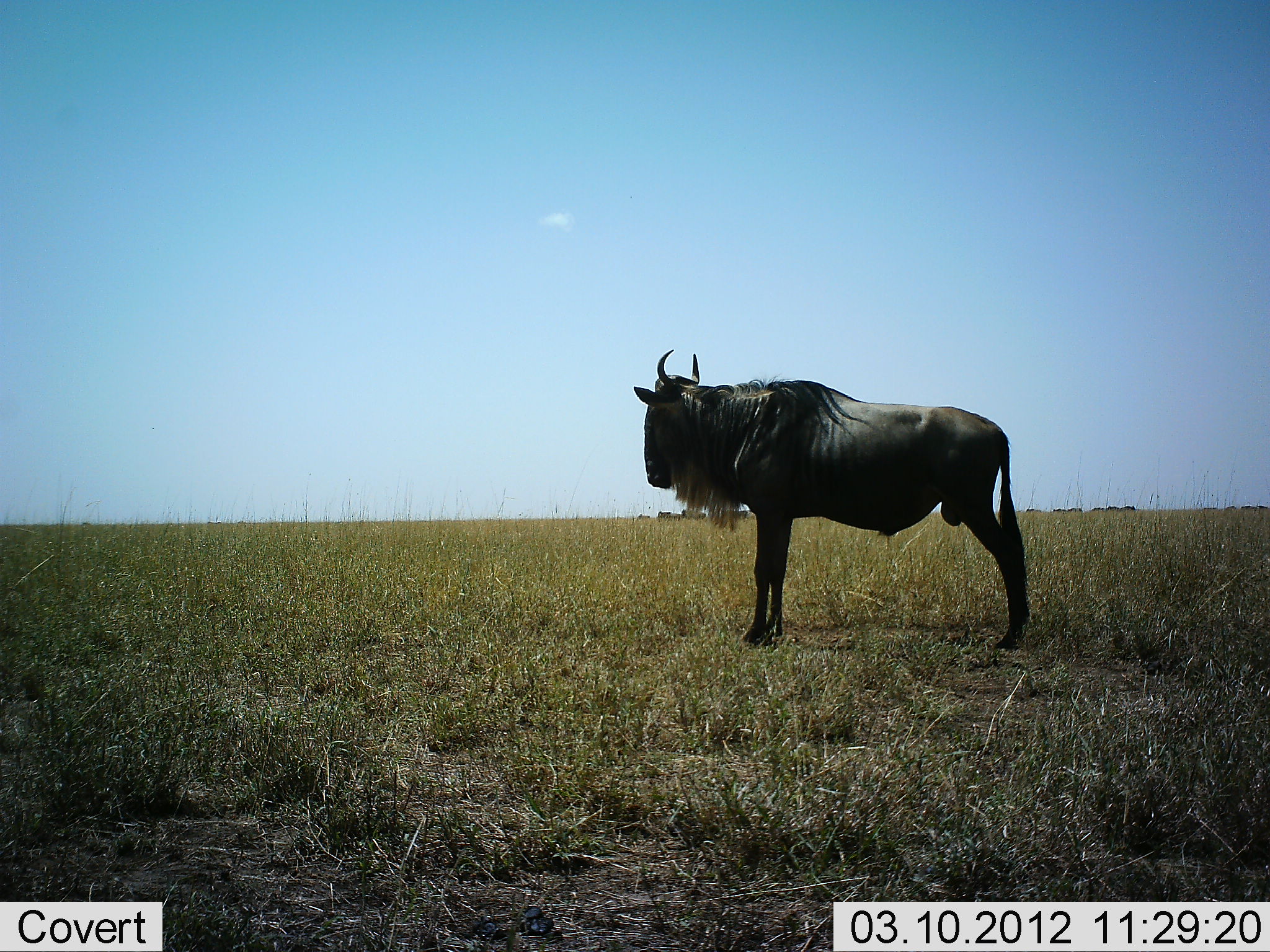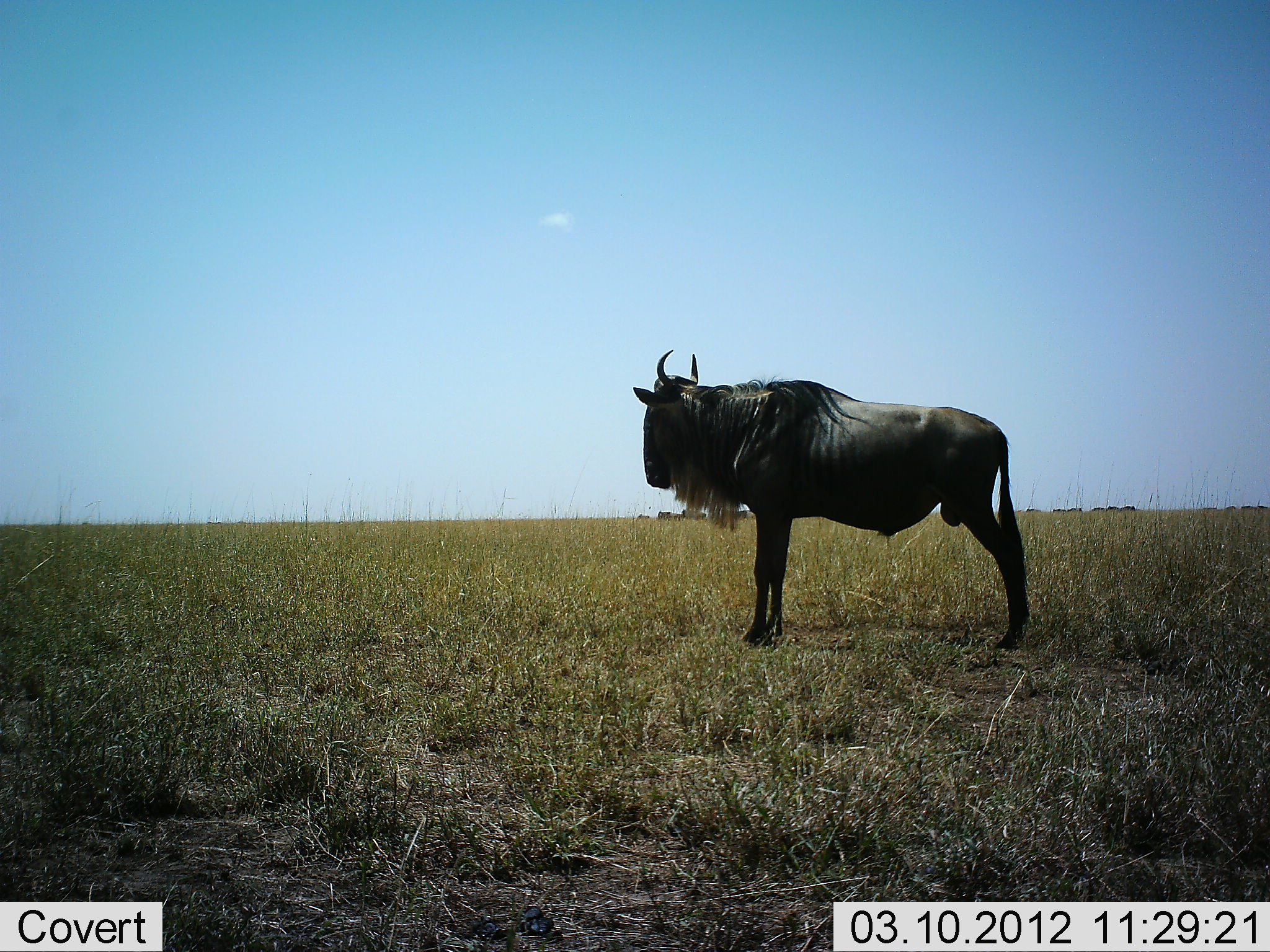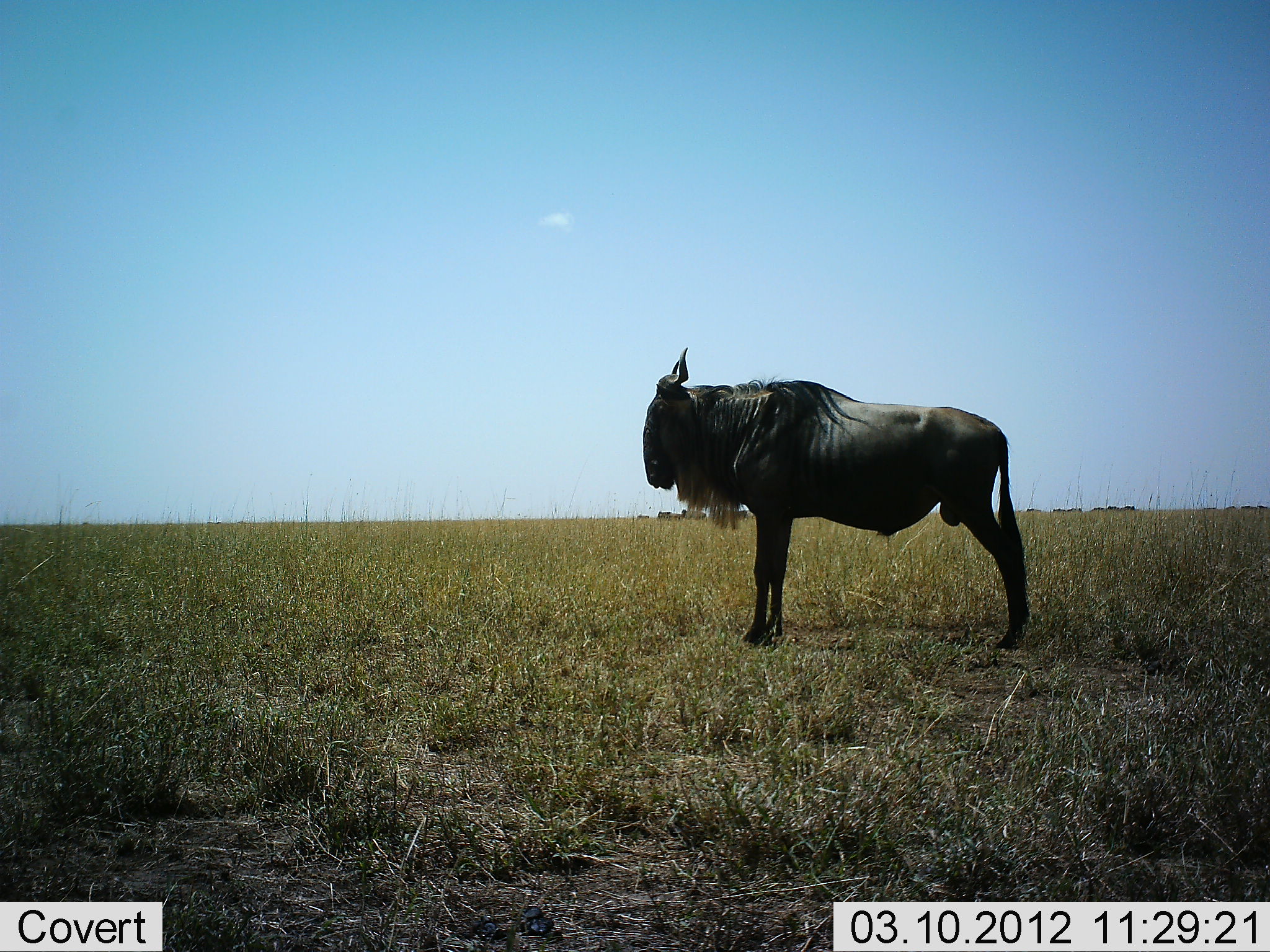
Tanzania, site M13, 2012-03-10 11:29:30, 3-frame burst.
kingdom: Animalia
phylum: Chordata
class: Mammalia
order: Artiodactyla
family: Bovidae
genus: Connochaetes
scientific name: Connochaetes taurinus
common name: blue wildebeest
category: wildebeest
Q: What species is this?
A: Wildebeest (blue wildebeest) (Connochaetes taurinus).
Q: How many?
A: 1.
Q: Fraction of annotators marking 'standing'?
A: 100%.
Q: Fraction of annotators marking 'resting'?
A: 0%.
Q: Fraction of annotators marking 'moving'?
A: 0%.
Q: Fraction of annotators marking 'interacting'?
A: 0%.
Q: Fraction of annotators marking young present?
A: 0%.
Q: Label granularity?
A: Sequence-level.